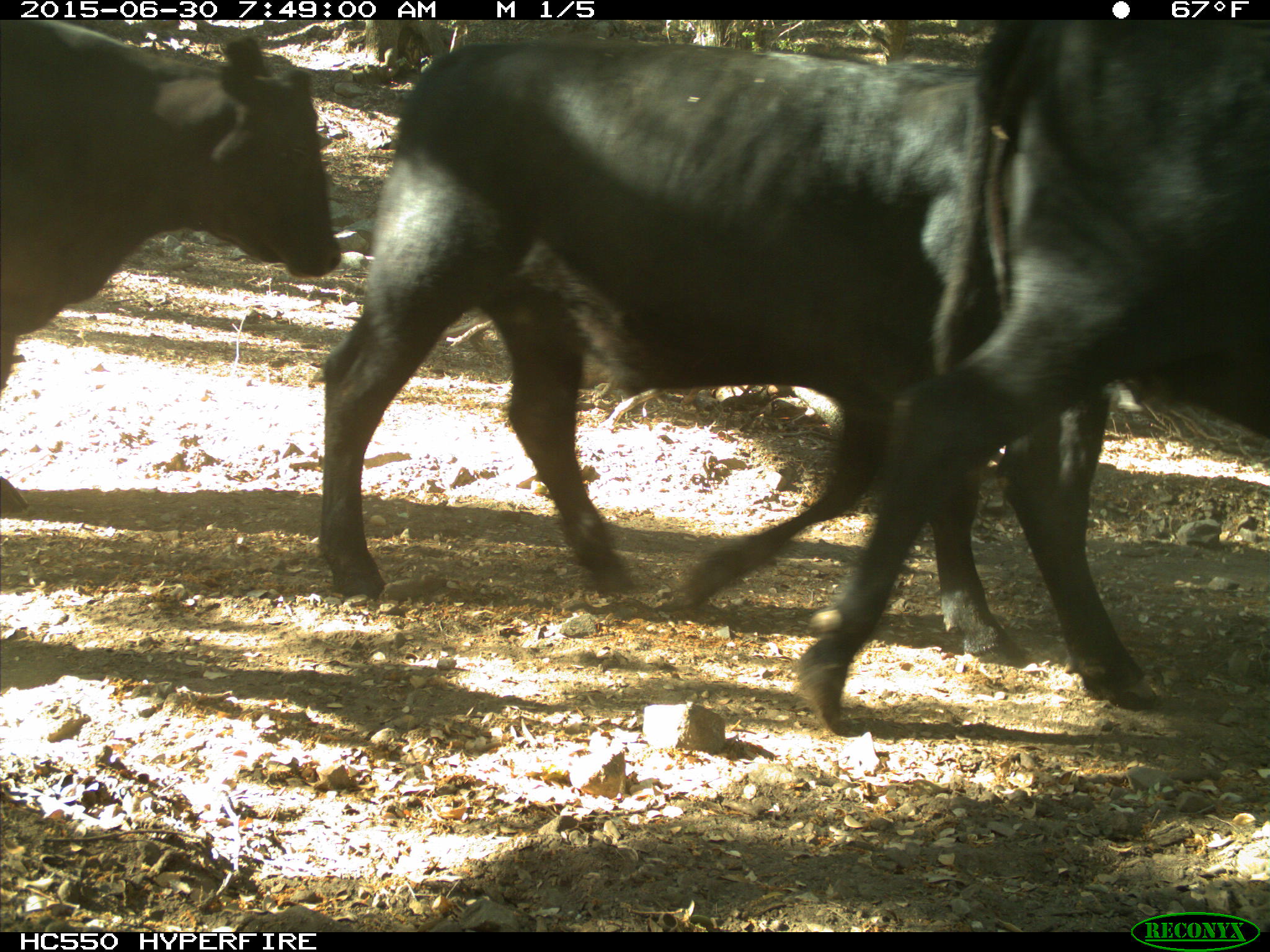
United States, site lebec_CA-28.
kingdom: Animalia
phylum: Chordata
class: Mammalia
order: Artiodactyla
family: Bovidae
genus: Bos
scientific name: Bos taurus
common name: domestic cow